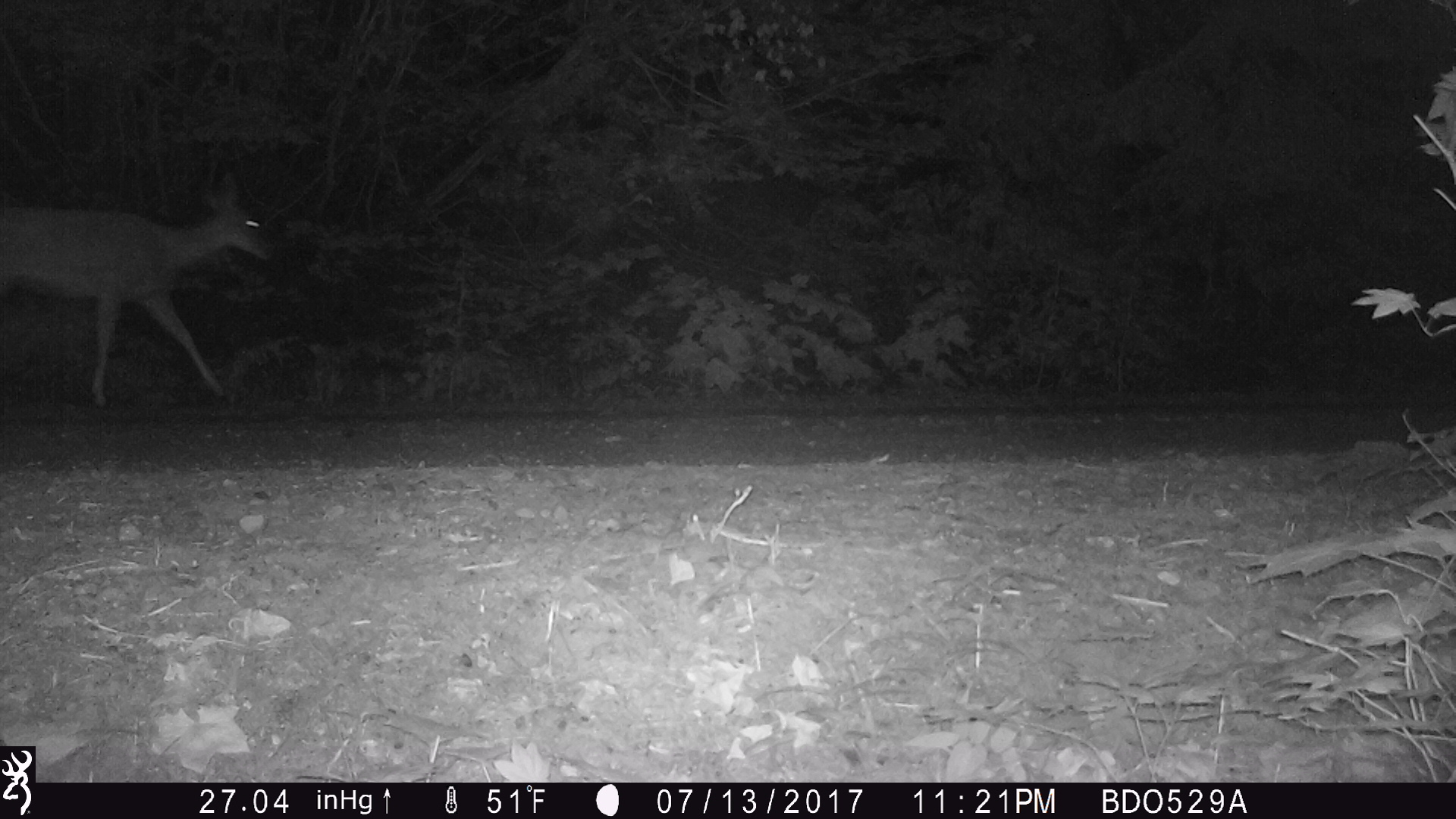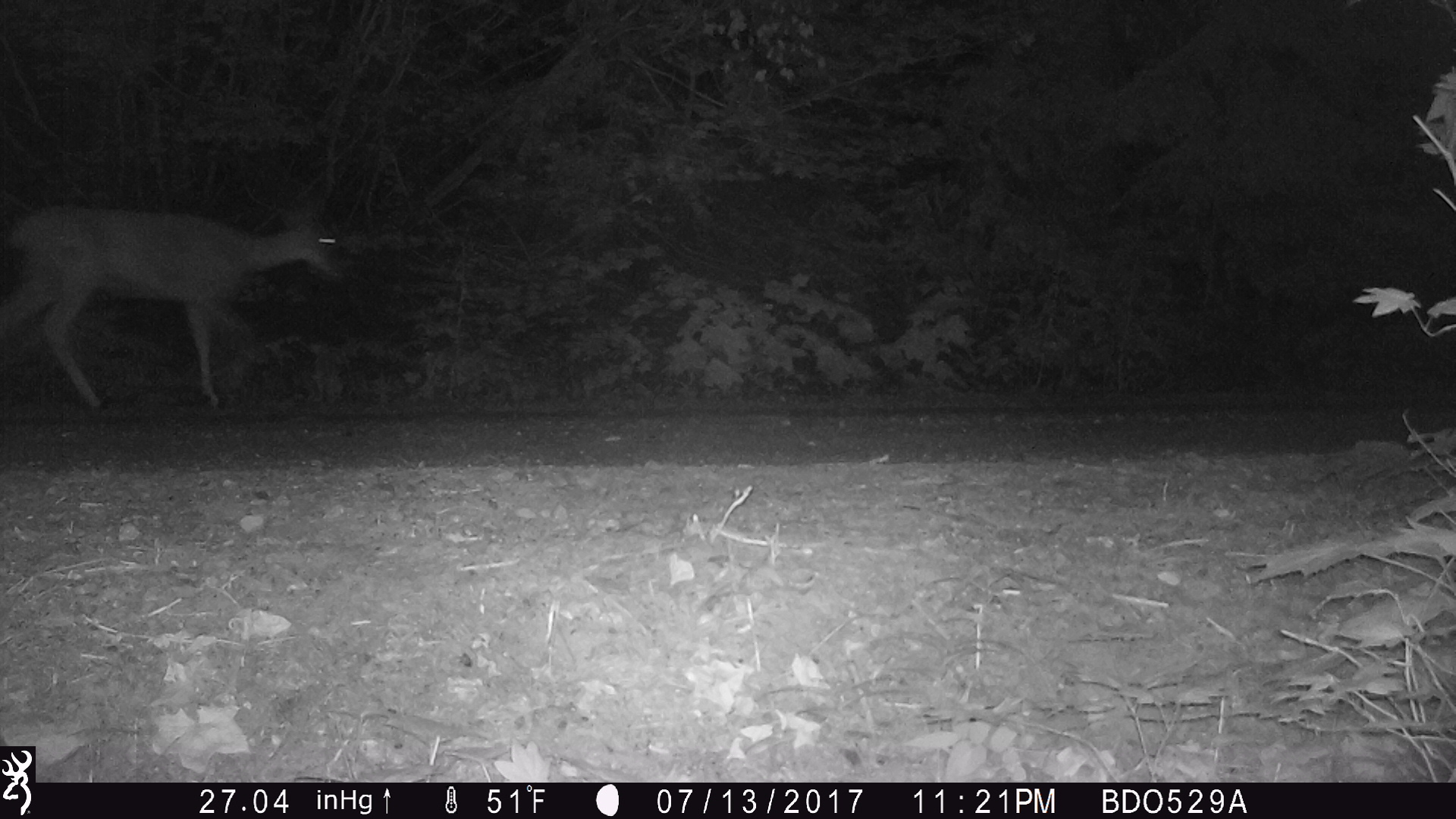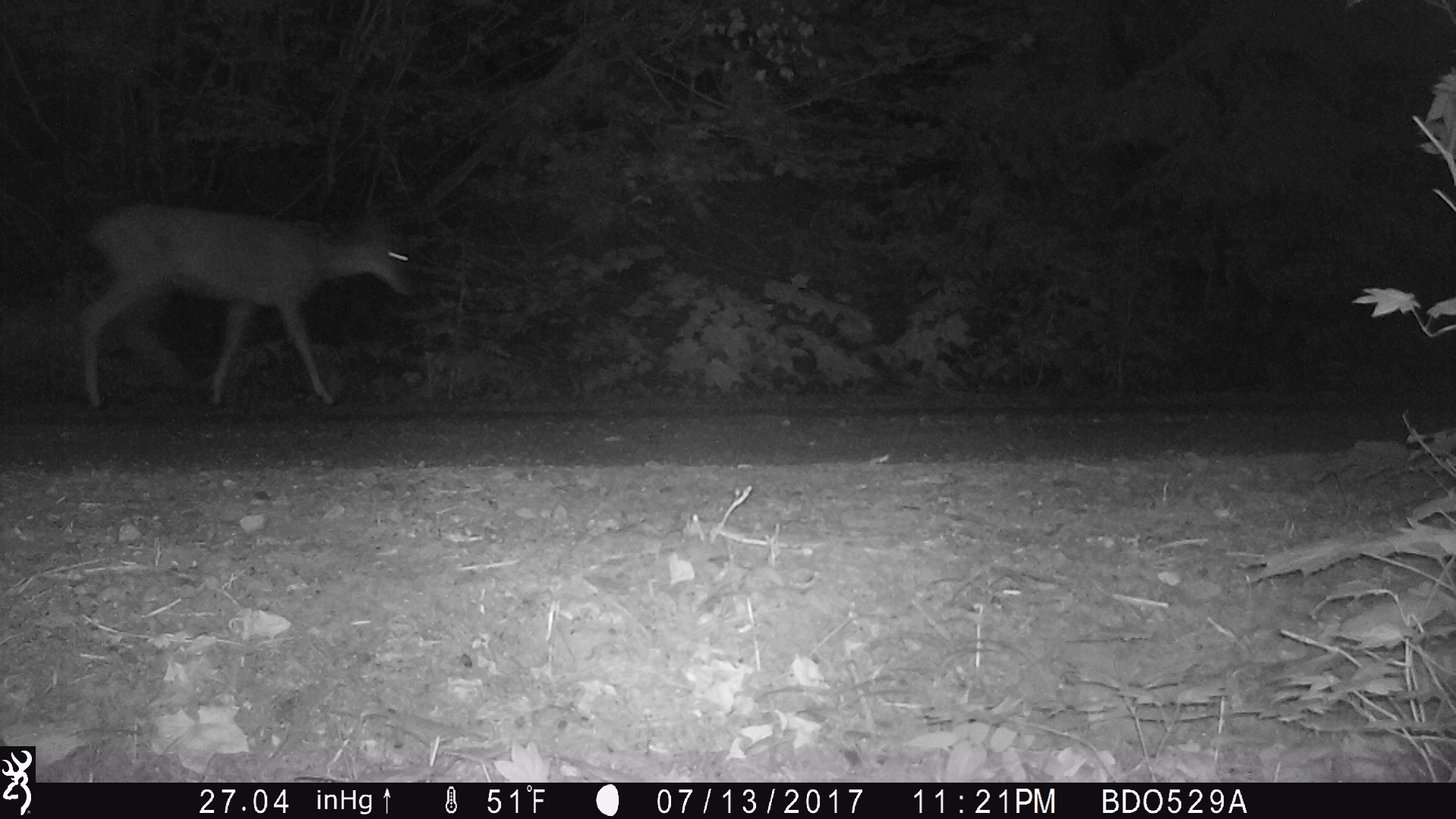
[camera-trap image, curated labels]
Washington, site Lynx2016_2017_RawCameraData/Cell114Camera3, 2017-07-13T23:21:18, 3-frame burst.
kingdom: Animalia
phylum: Chordata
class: Mammalia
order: Artiodactyla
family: Cervidae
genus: Odocoileus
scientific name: Odocoileus hemionus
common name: mule deer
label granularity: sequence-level